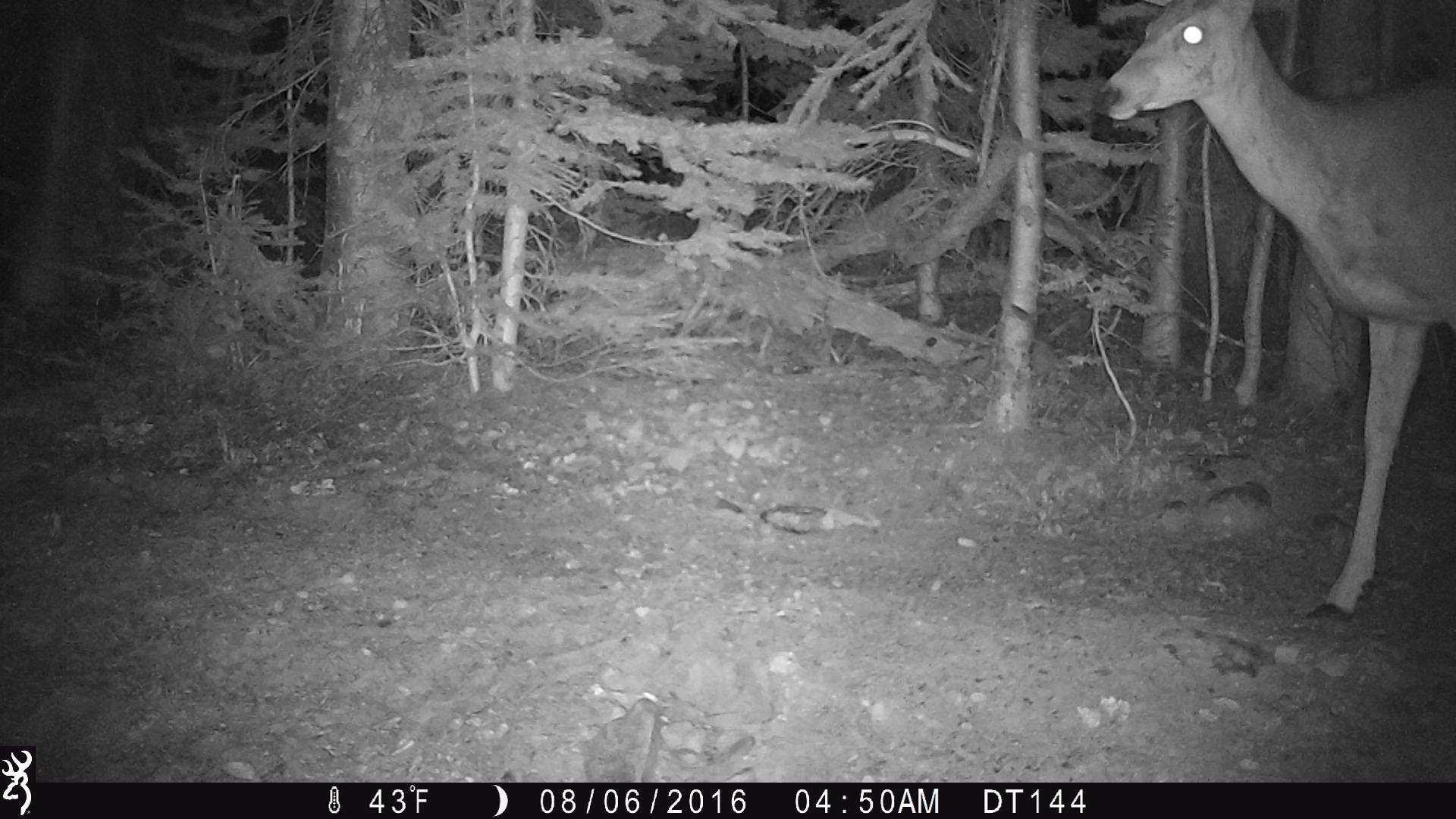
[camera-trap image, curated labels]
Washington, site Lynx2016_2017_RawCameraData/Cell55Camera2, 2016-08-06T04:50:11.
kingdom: Animalia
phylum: Chordata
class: Mammalia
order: Artiodactyla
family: Cervidae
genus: Odocoileus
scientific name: Odocoileus hemionus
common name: mule deer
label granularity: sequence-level